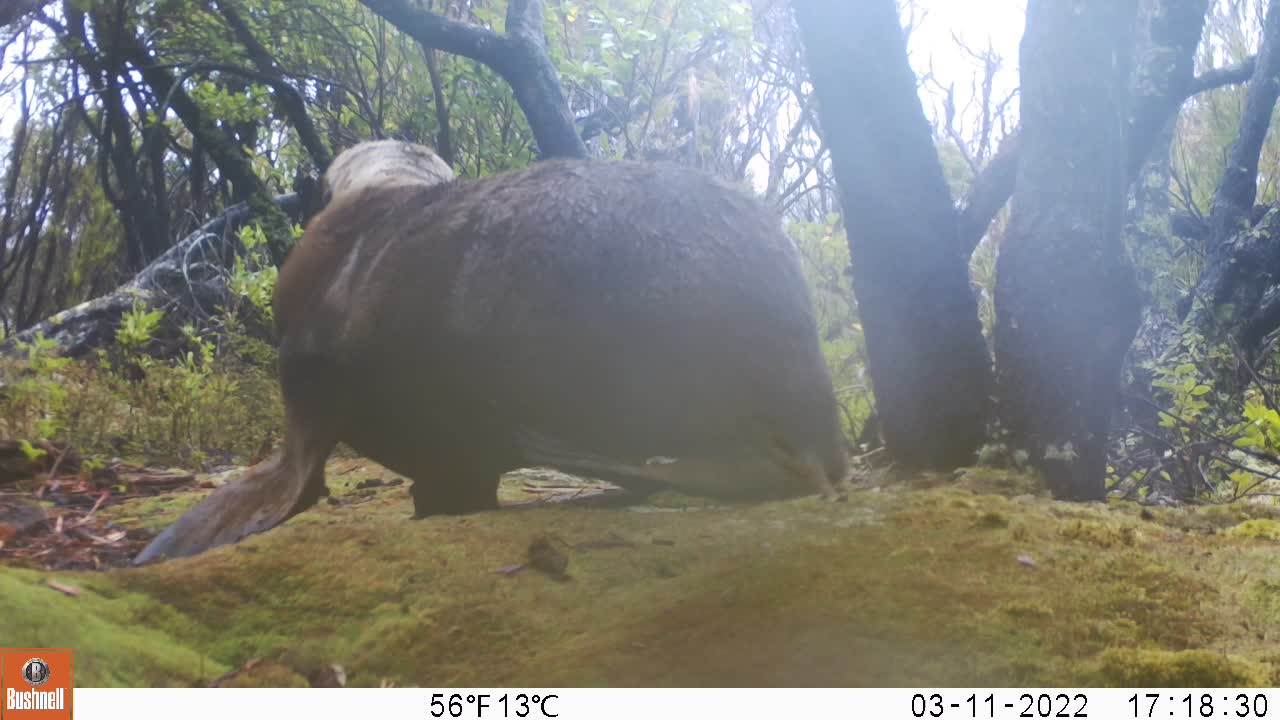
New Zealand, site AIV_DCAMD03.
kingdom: Animalia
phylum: Chordata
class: Mammalia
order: Carnivora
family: Otariidae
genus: Phocarctos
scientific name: Phocarctos hookeri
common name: new zealand sea lion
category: sealion